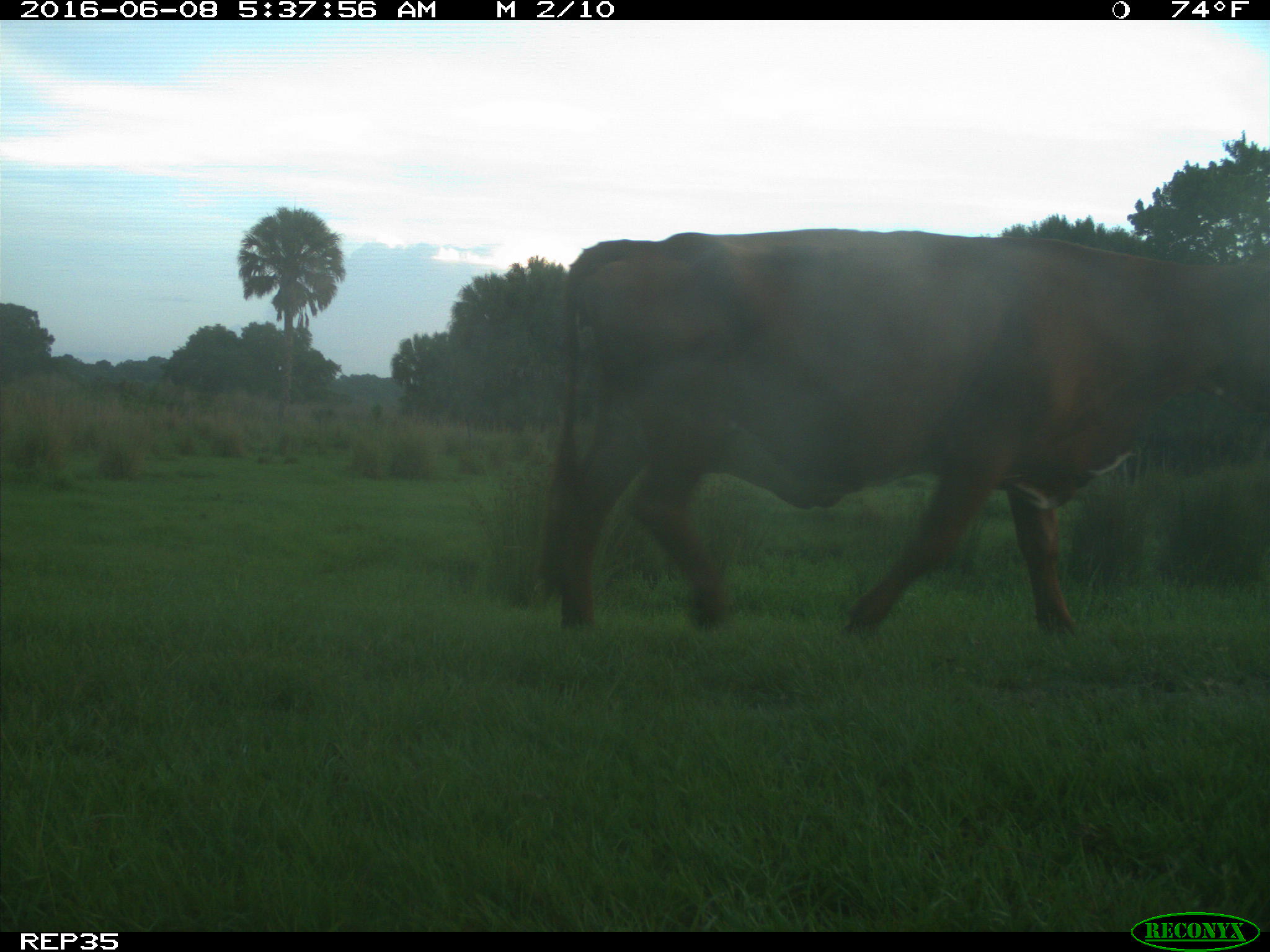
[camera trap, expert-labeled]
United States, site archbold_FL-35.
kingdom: Animalia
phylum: Chordata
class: Mammalia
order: Artiodactyla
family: Bovidae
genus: Bos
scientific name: Bos taurus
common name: domestic cow